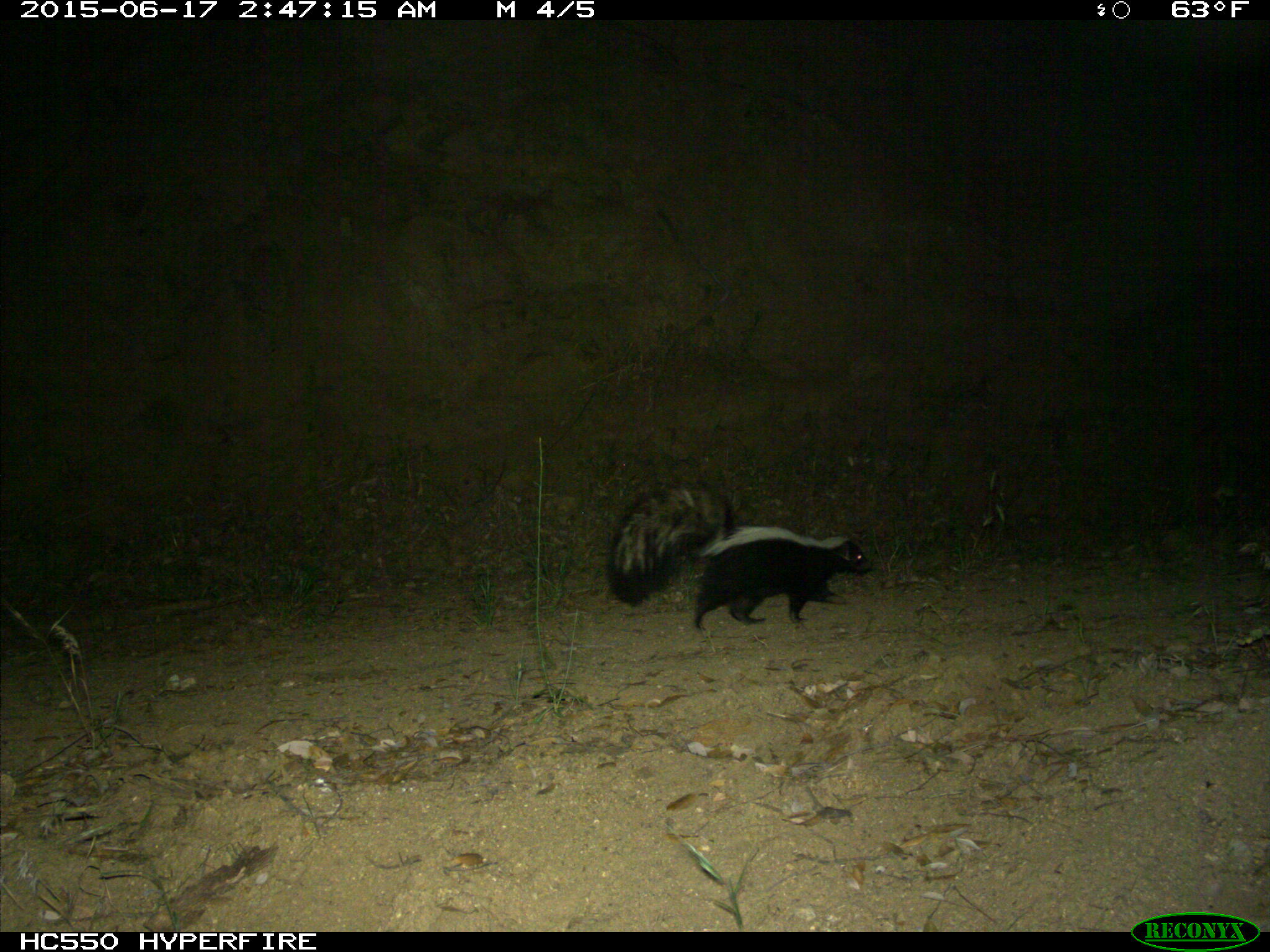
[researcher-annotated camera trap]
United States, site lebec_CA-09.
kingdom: Animalia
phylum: Chordata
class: Mammalia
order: Carnivora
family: Mephitidae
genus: Mephitis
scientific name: Mephitis mephitis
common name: striped skunk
Mephitis mephitis (striped skunk).